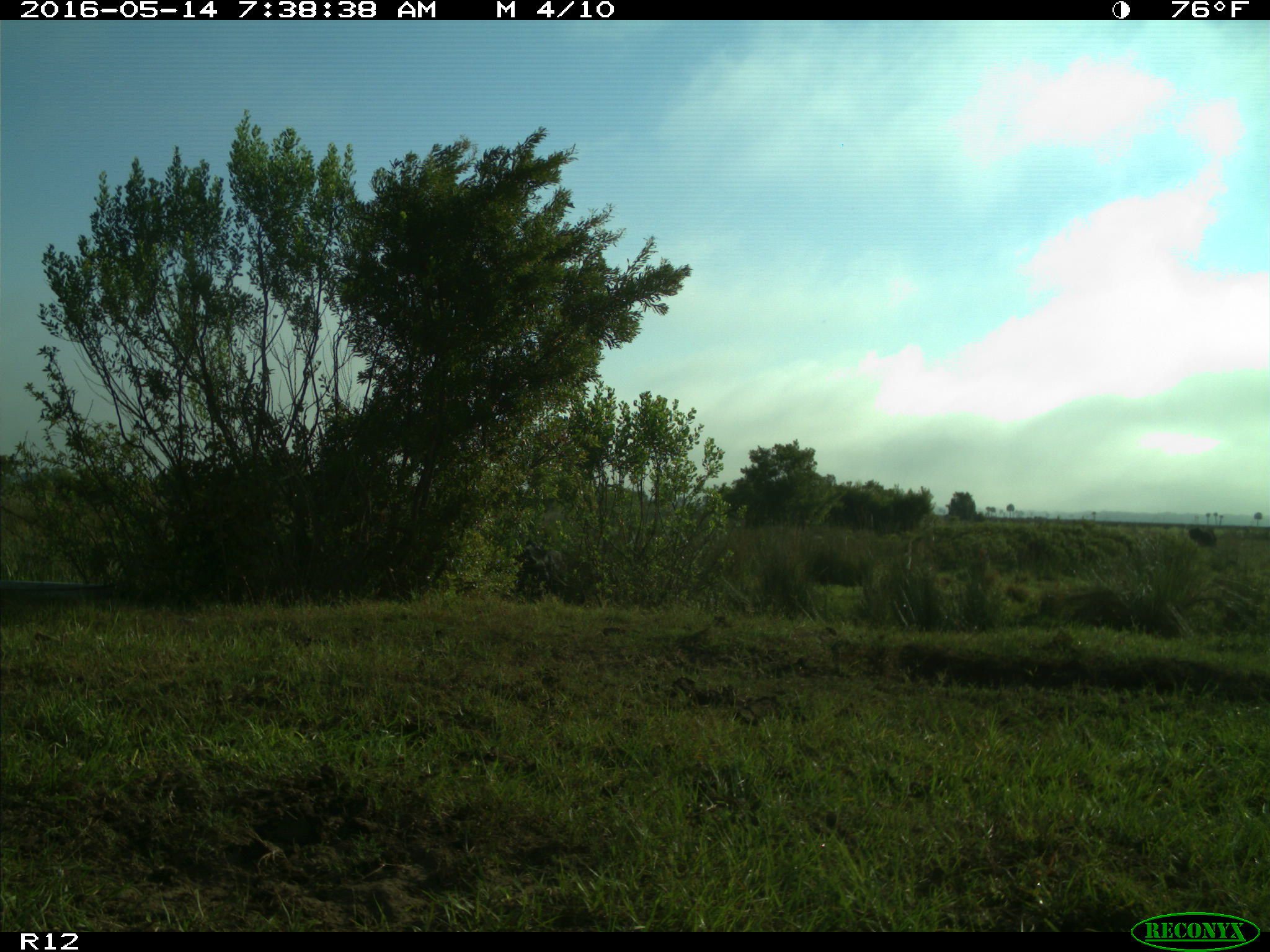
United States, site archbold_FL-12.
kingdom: Animalia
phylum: Chordata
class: Mammalia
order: Artiodactyla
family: Bovidae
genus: Bos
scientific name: Bos taurus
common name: domestic cow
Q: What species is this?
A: Bos taurus (domestic cow).